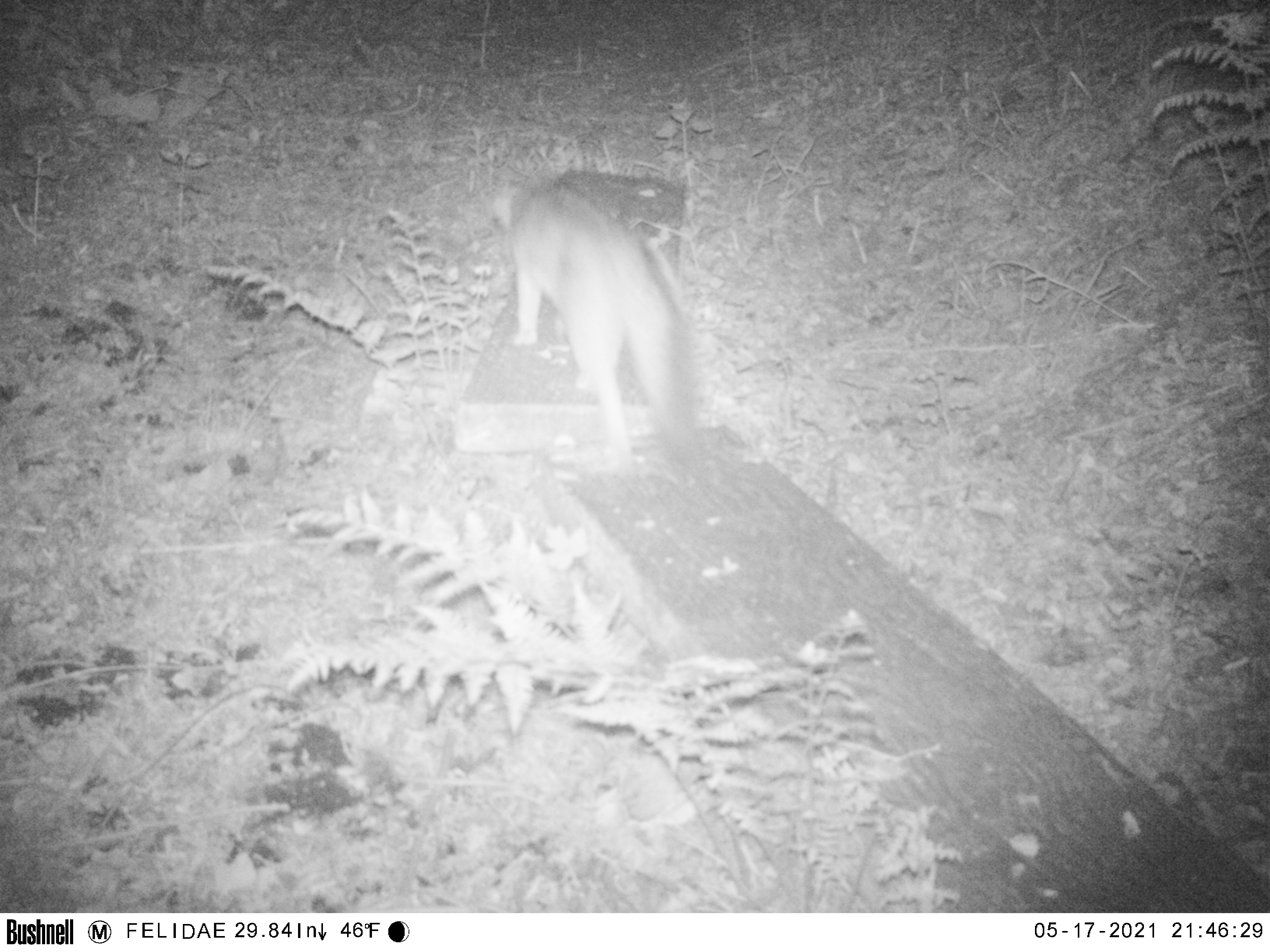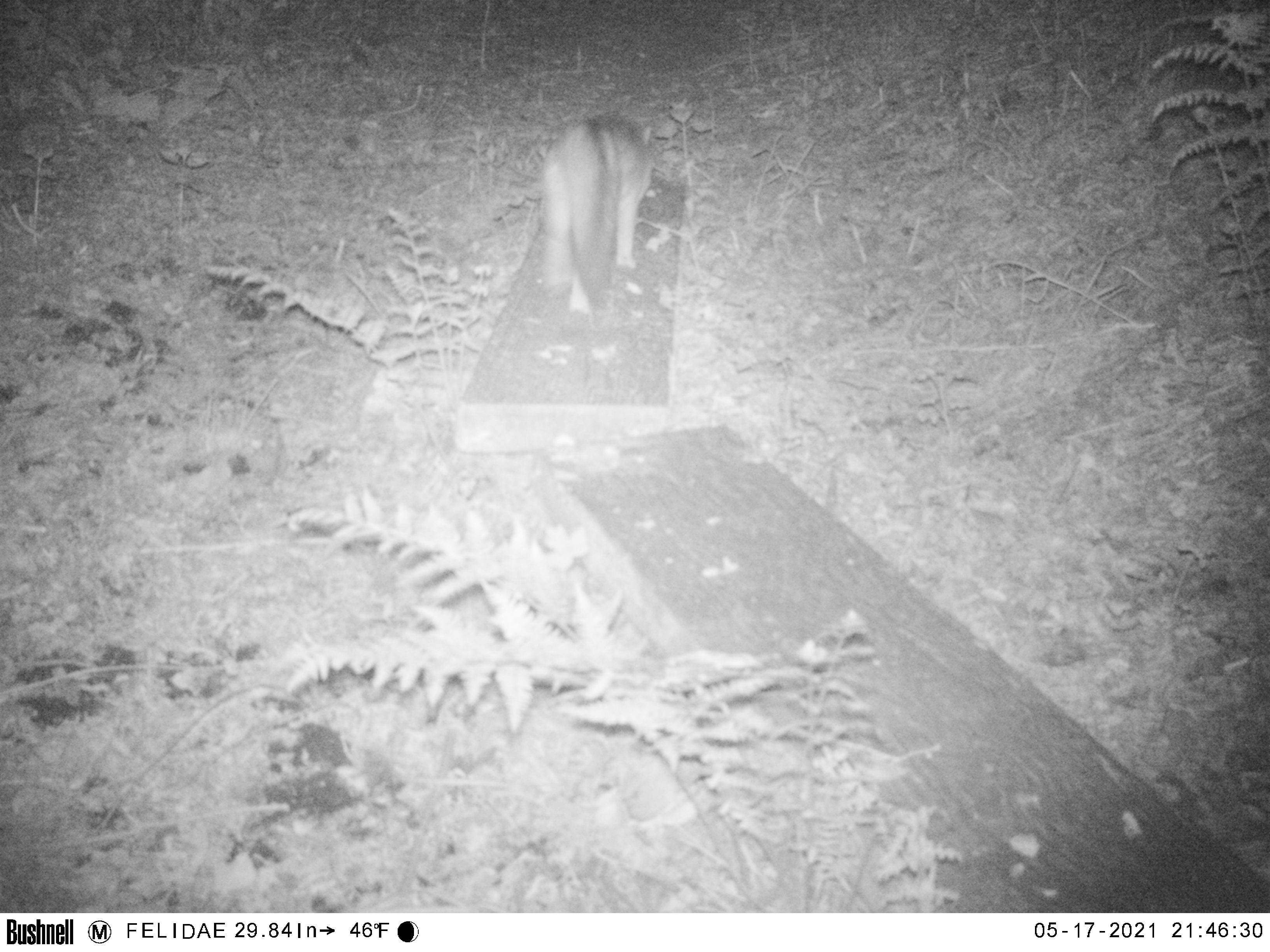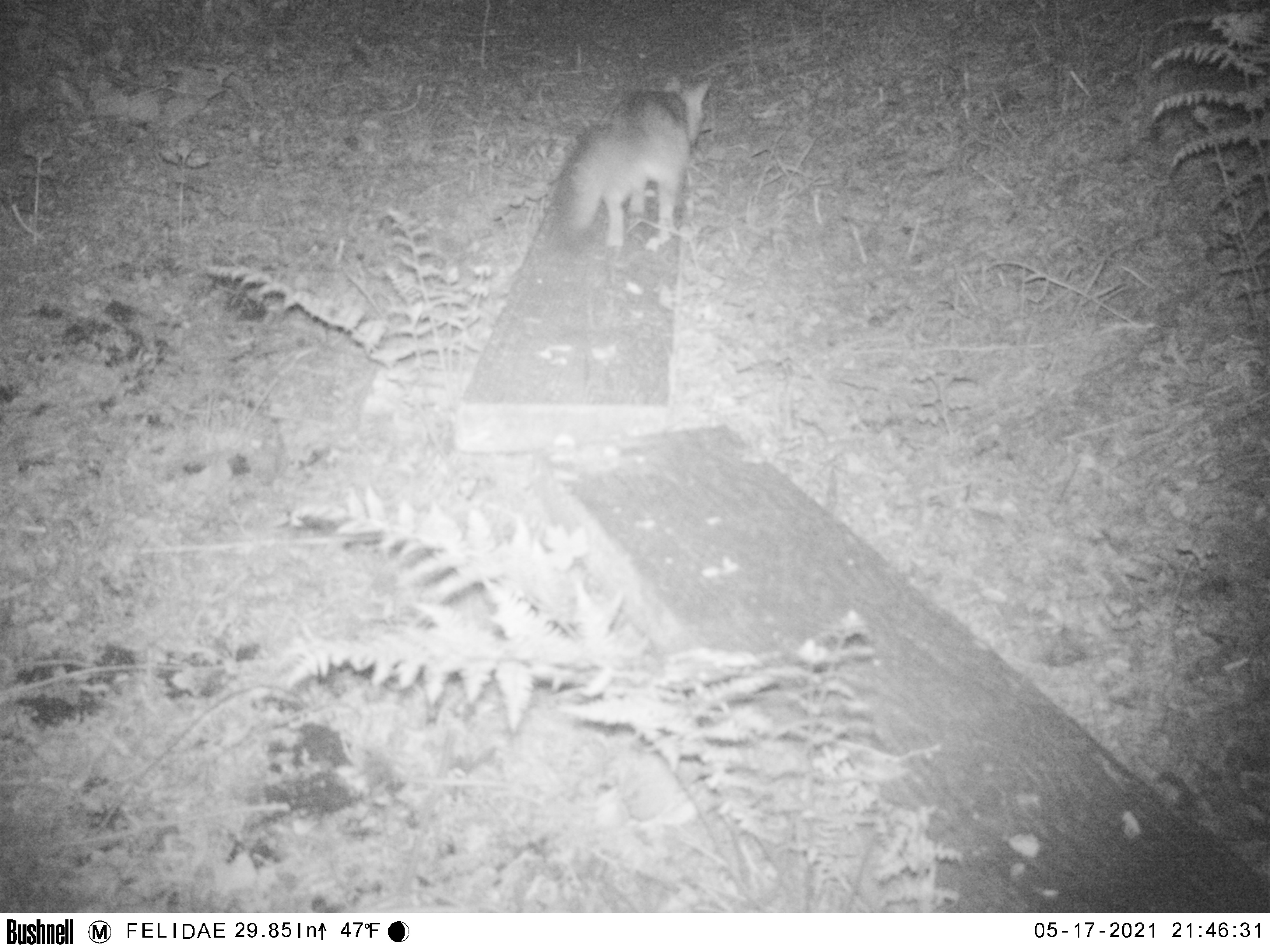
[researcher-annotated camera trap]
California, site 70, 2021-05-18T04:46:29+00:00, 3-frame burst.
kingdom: Animalia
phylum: Chordata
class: Mammalia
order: Carnivora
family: Canidae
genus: Urocyon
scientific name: Urocyon cinereoargenteus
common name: gray fox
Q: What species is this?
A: Gray fox (Urocyon cinereoargenteus).